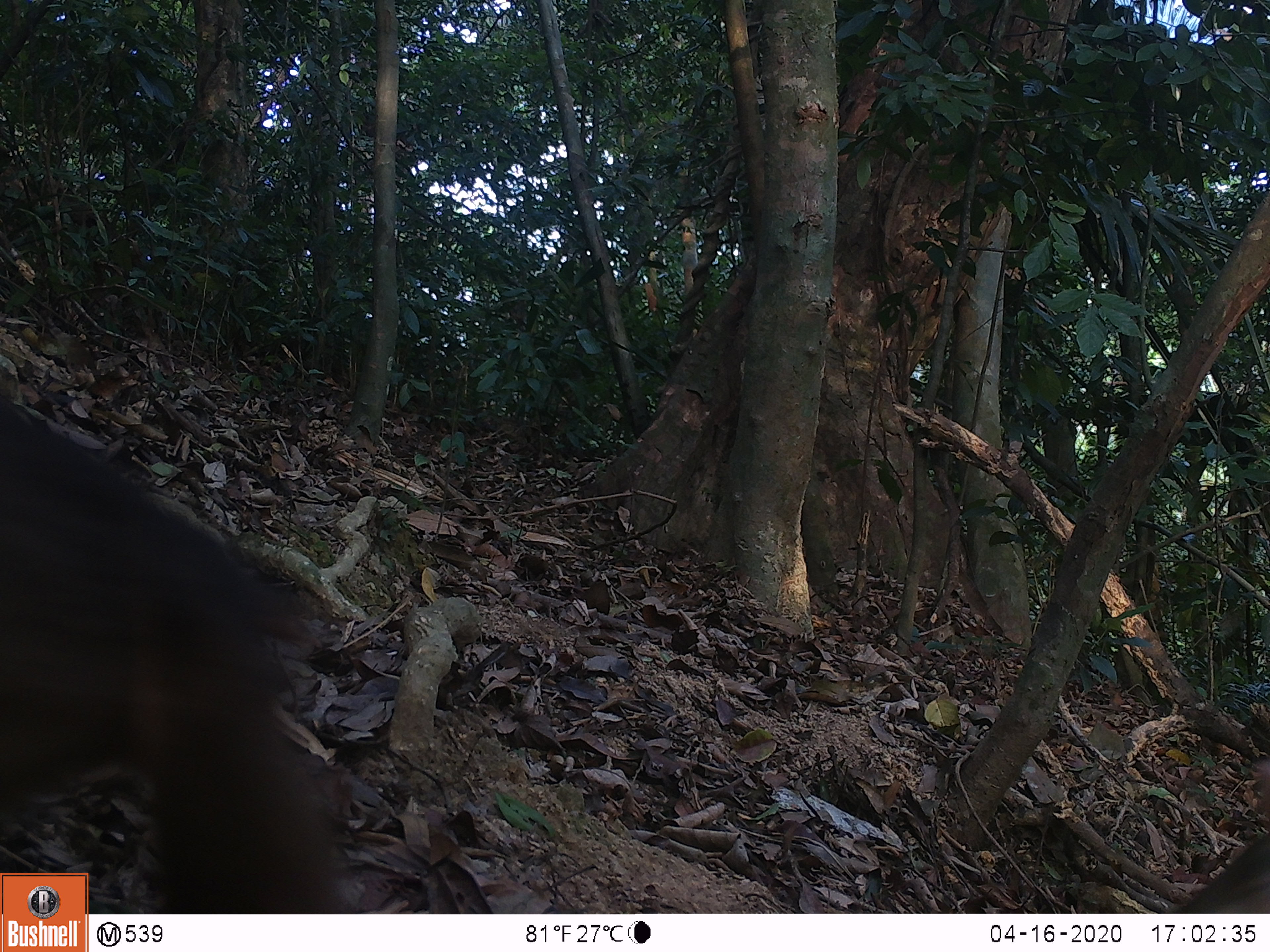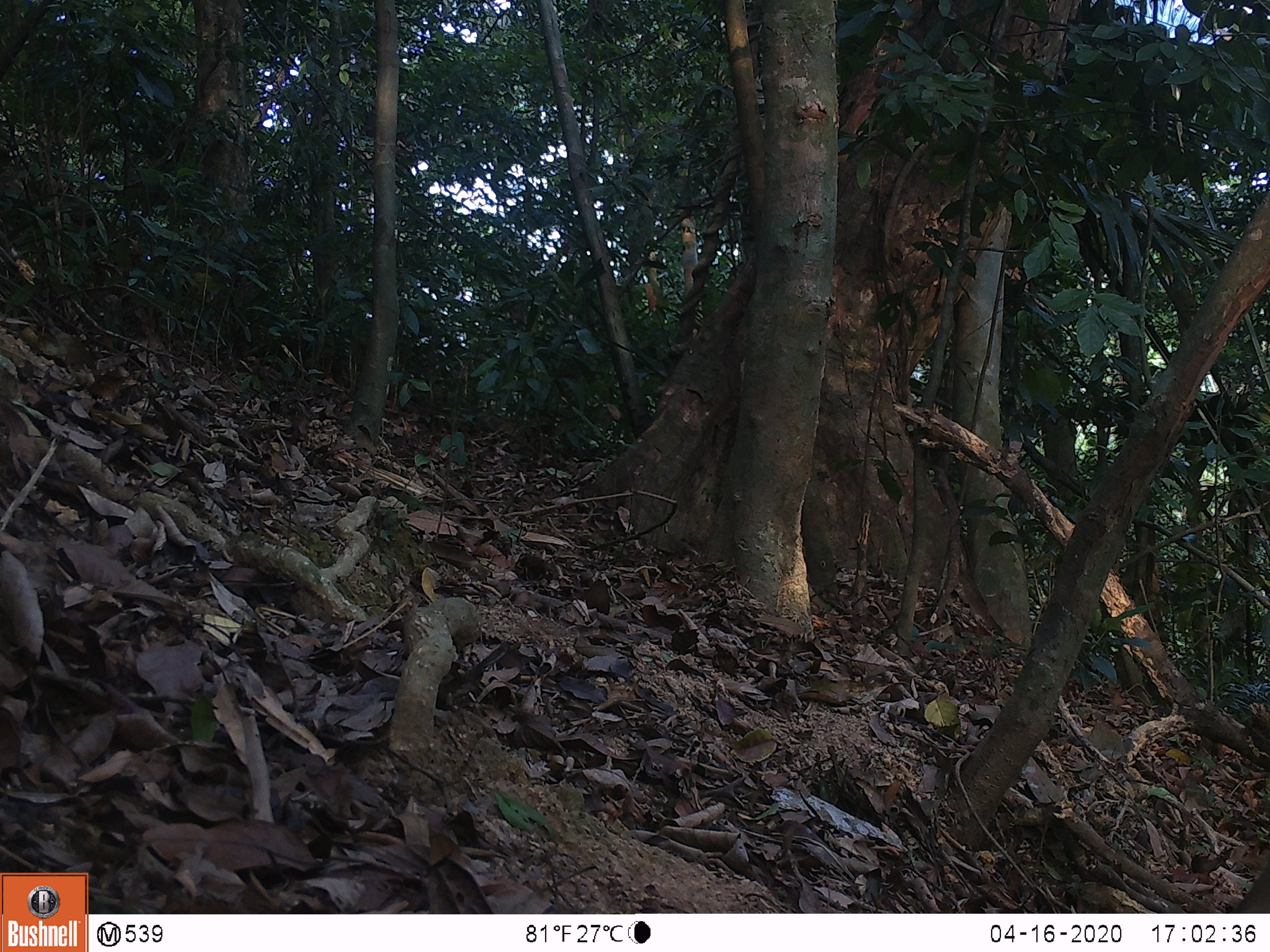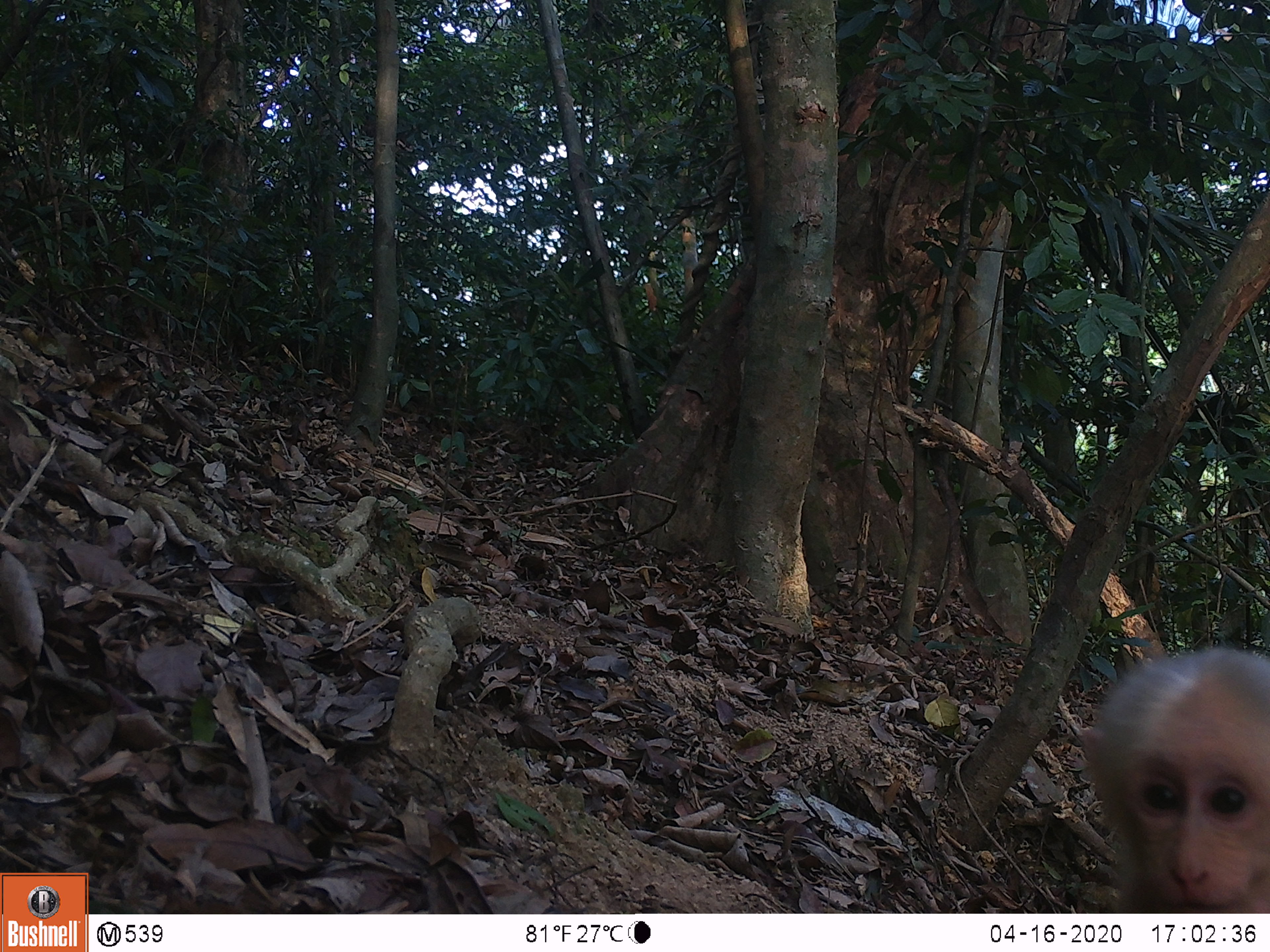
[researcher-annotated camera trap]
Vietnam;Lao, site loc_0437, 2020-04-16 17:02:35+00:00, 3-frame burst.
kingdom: Animalia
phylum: Chordata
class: Mammalia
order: Primates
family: Cercopithecidae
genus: Macaca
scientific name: Macaca arctoides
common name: stump-tailed macaque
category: stump tailed macaque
Stump tailed macaque (stump-tailed macaque) (Macaca arctoides). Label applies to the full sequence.